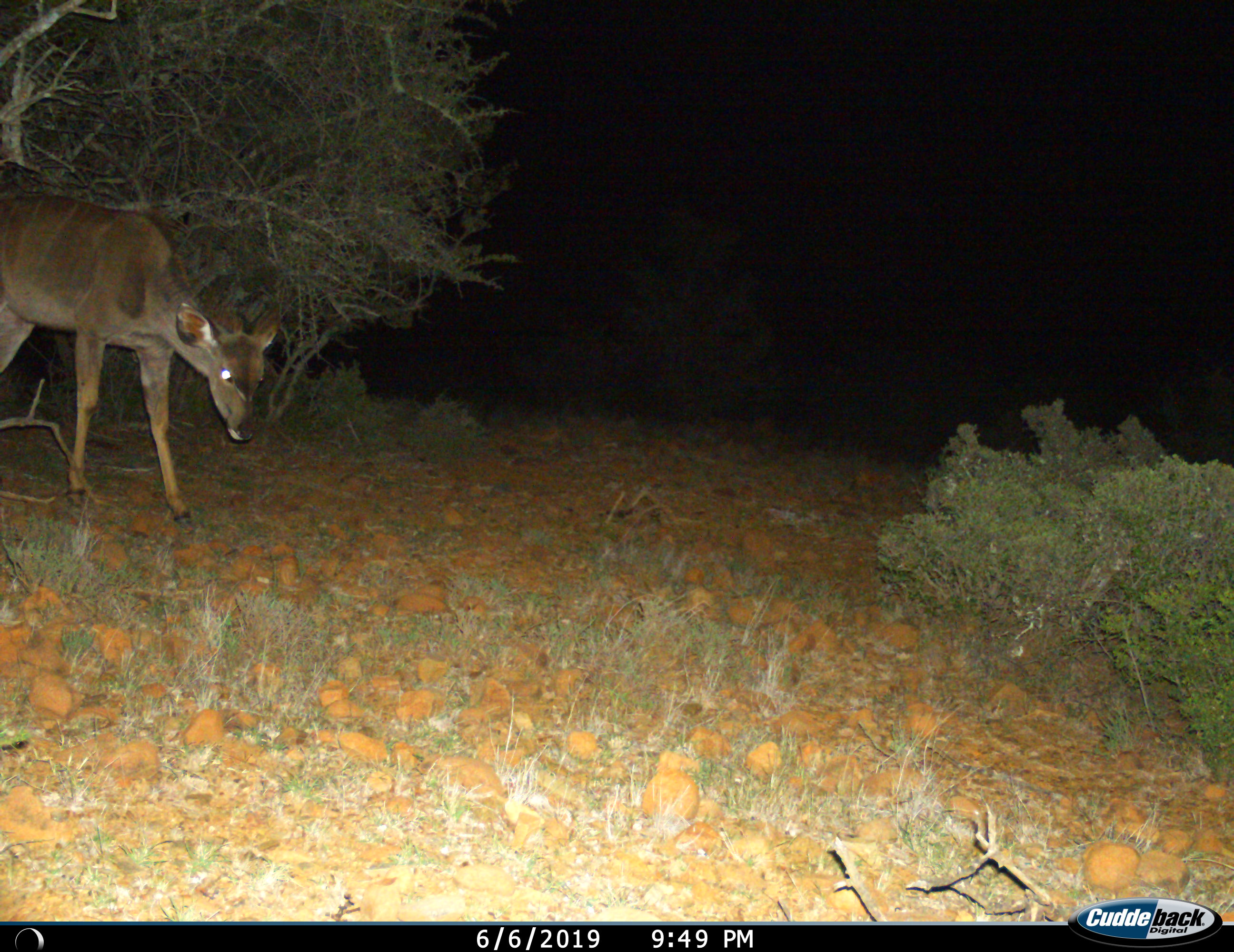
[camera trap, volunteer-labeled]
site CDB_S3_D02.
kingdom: Animalia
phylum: Chordata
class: Mammalia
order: Artiodactyla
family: Bovidae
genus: Tragelaphus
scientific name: Tragelaphus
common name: kudu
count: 1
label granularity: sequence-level